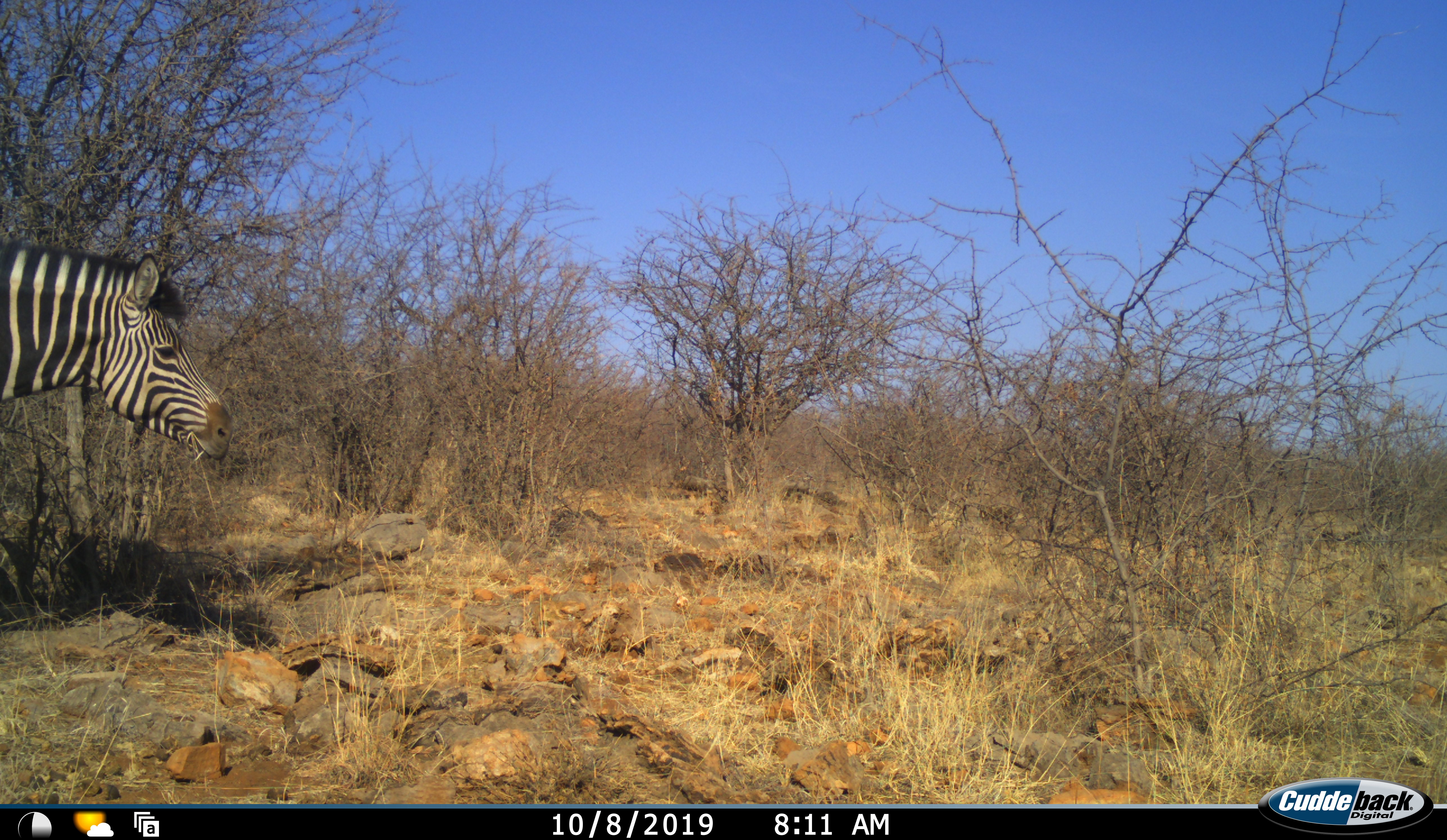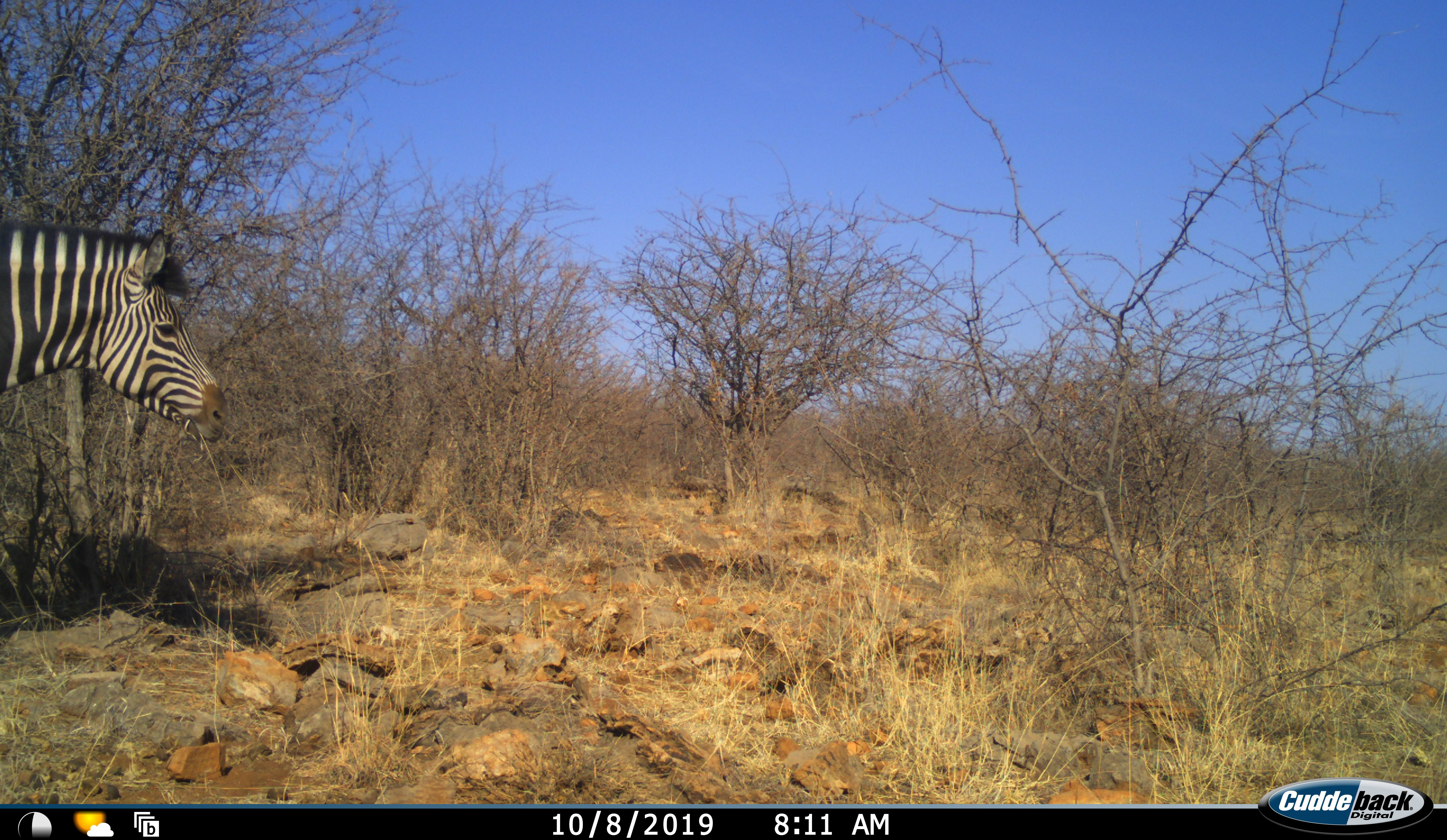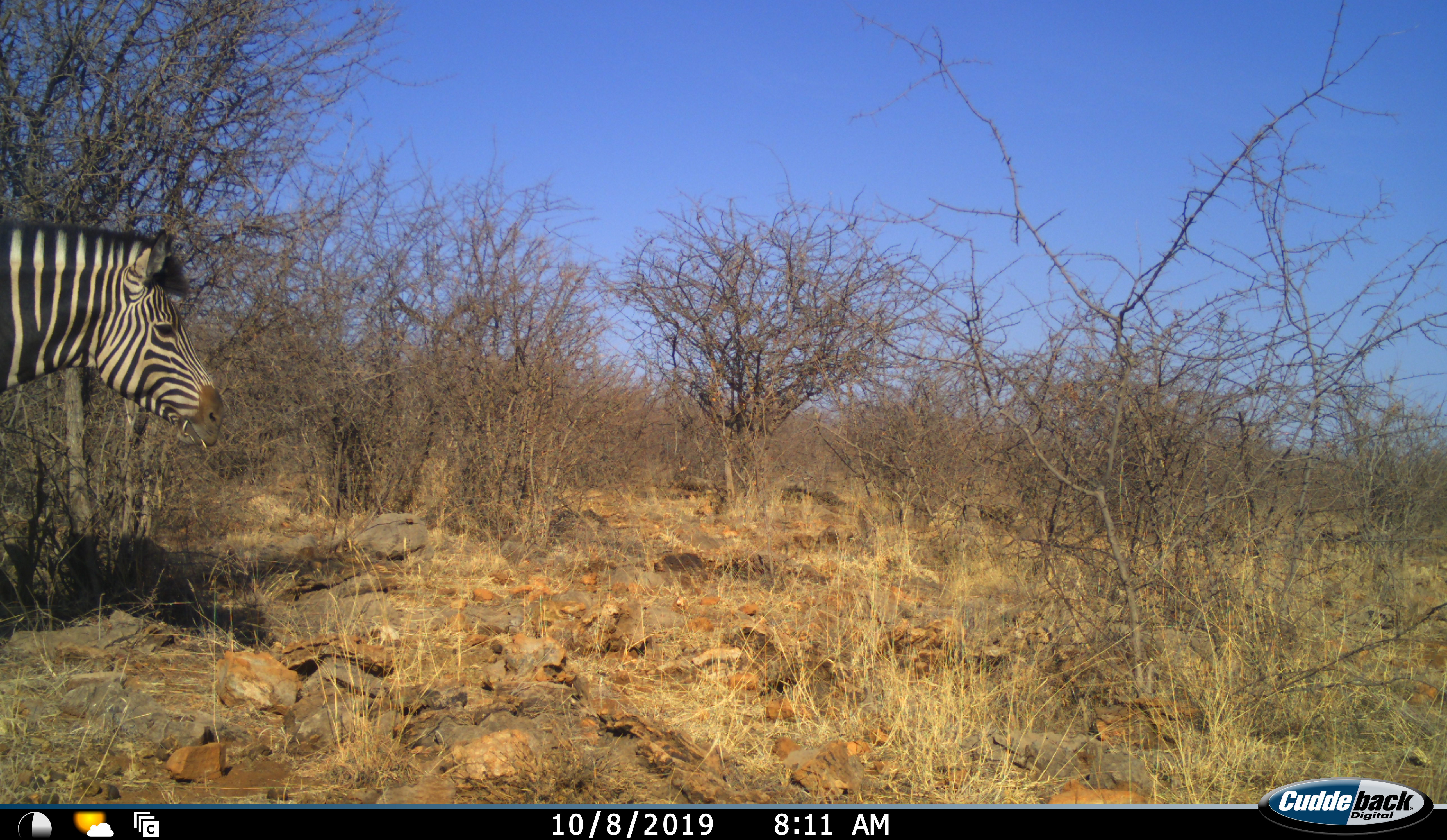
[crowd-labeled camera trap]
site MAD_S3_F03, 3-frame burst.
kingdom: Animalia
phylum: Chordata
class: Mammalia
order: Perissodactyla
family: Equidae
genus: Equus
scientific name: Equus quagga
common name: plains zebra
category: zebraplains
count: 1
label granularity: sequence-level